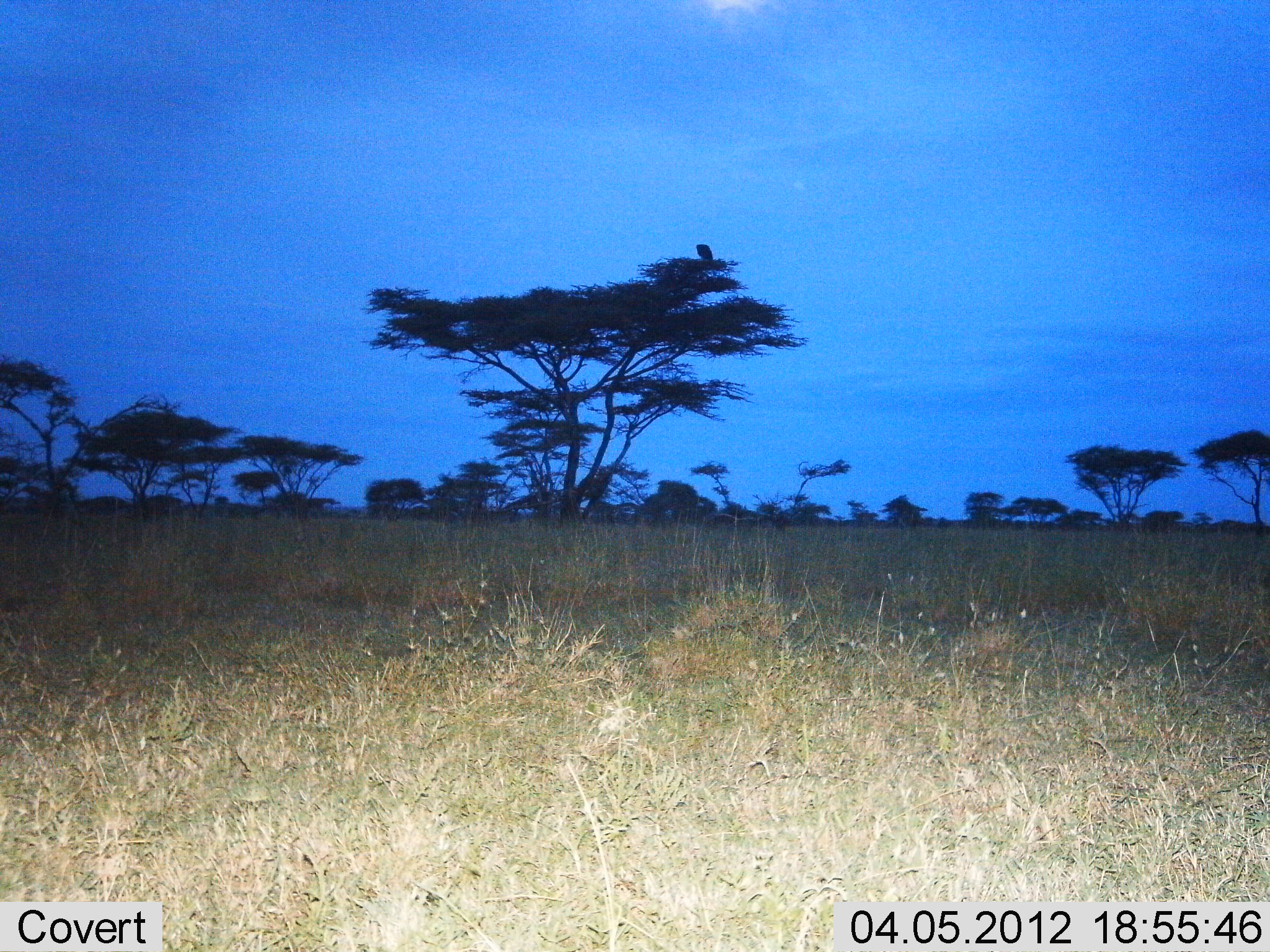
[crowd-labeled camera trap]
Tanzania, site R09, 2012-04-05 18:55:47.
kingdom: Animalia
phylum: Chordata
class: Aves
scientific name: Aves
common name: bird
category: otherbird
Otherbird (bird) (Aves), count 1. Behavior (volunteer vote fractions): standing 50%, resting 50%, moving 0%, interacting 0%. Young present (vote fraction): 0%. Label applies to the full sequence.